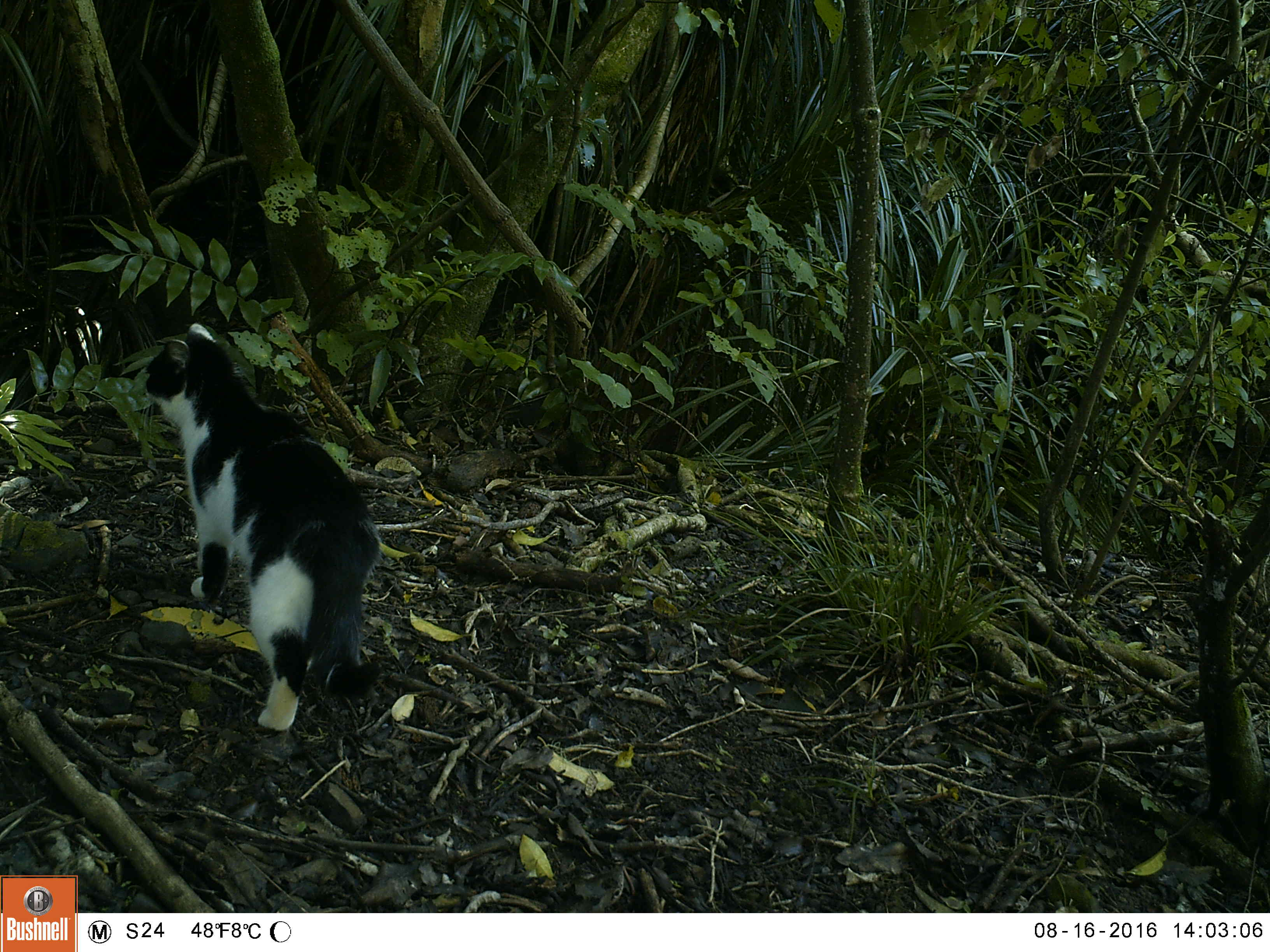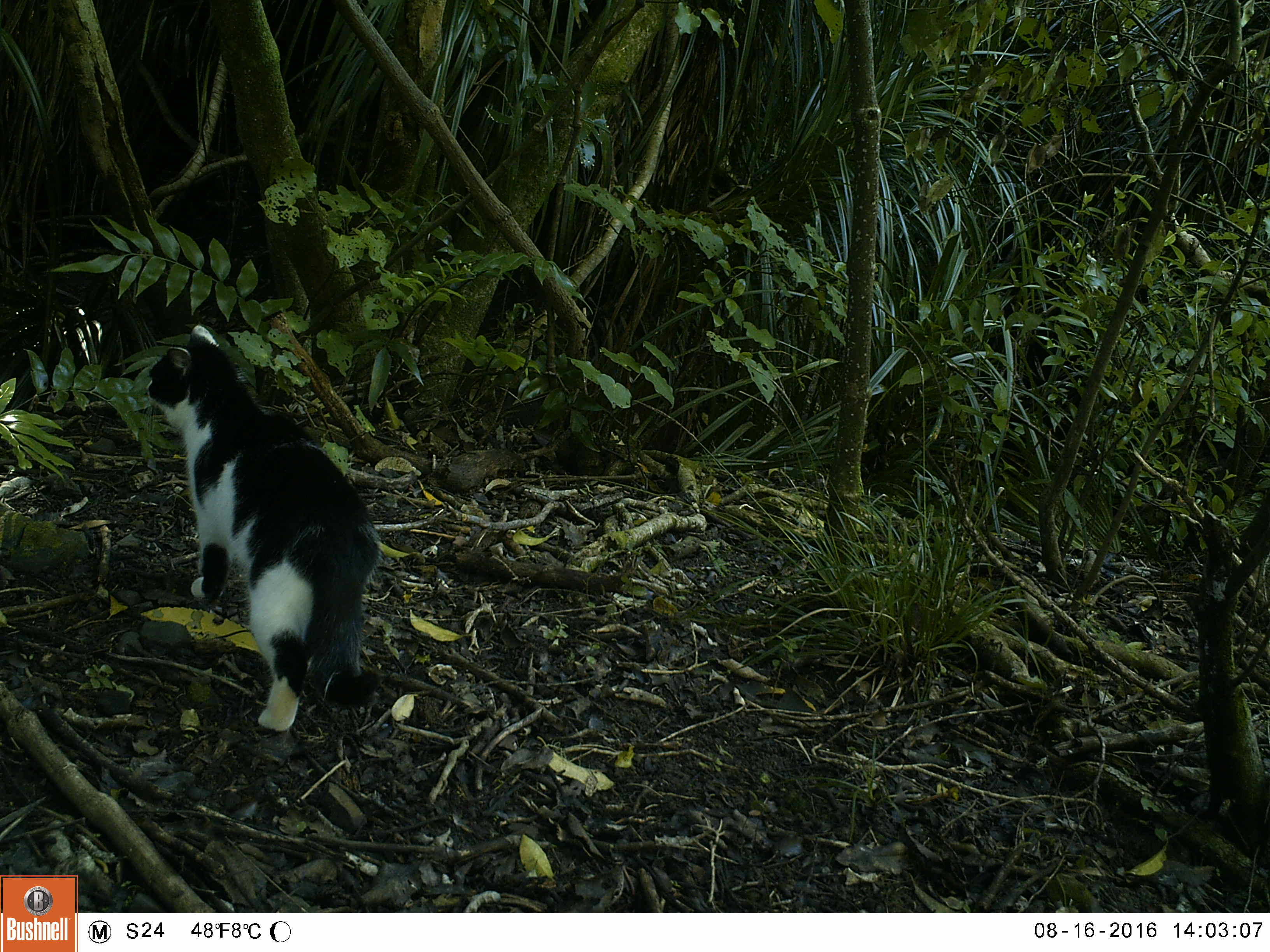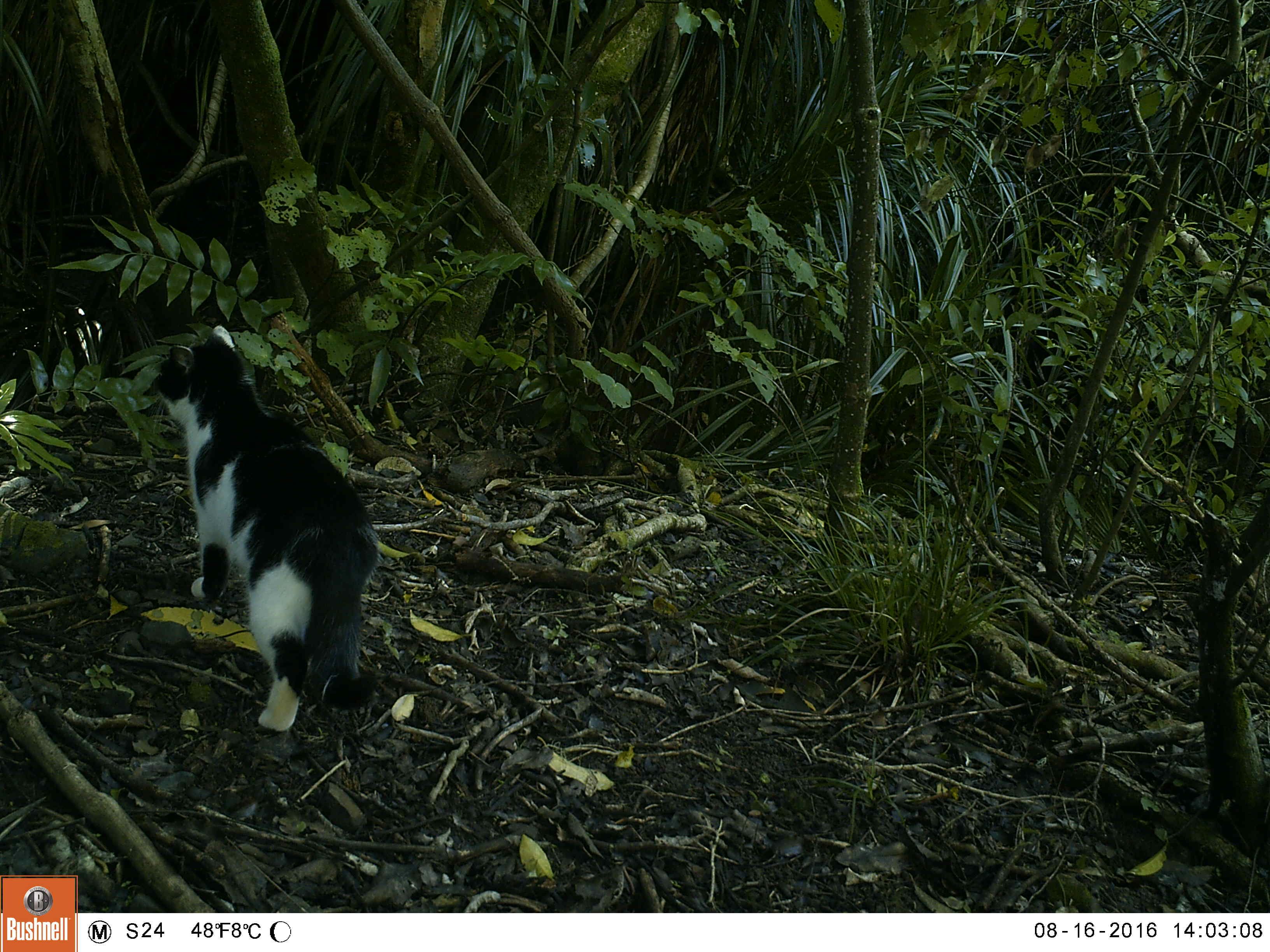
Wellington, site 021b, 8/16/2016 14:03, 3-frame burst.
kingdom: Animalia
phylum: Chordata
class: Mammalia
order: Carnivora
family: Felidae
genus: Felis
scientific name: Felis catus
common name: cat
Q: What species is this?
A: Cat (Felis catus).